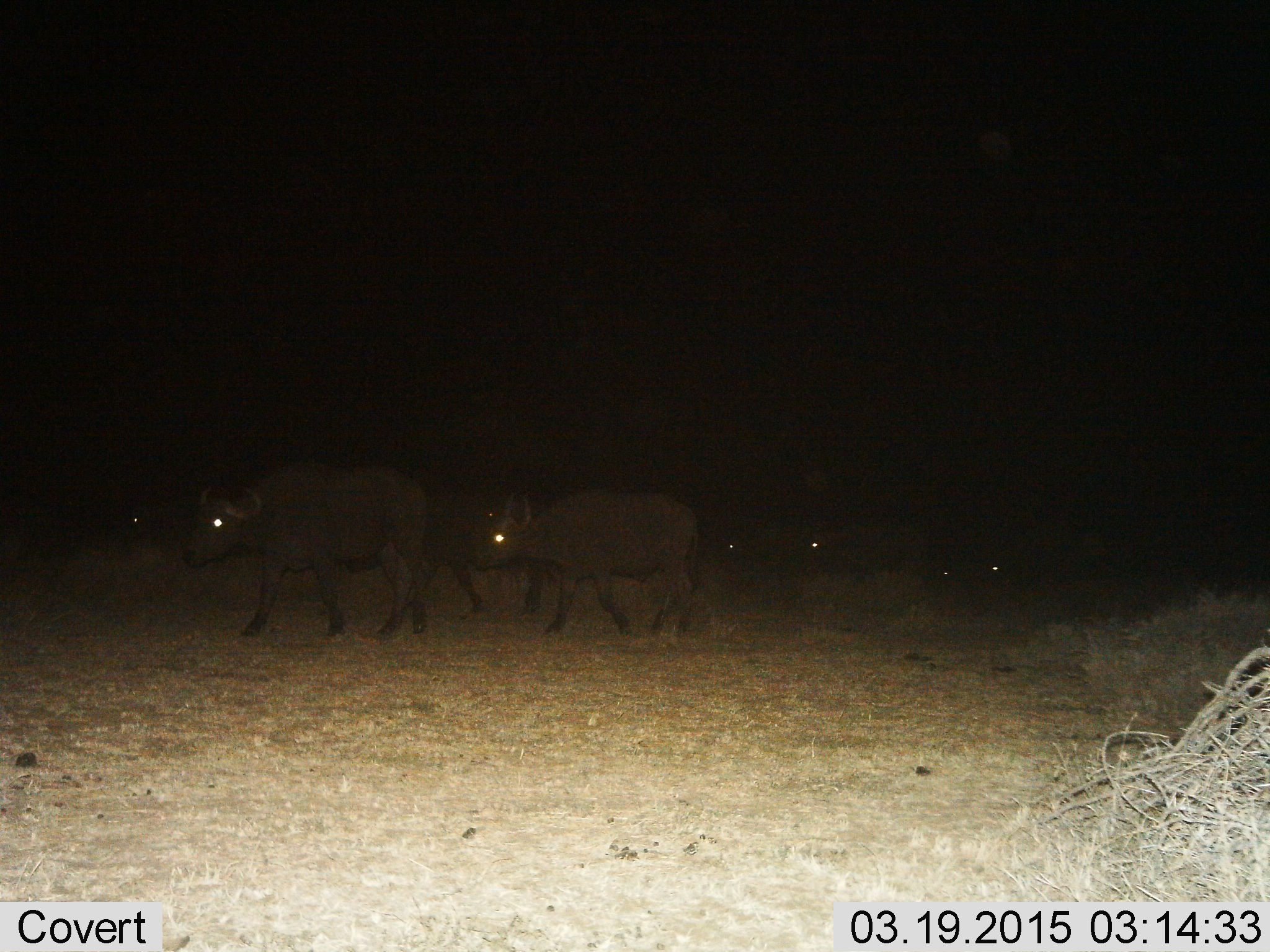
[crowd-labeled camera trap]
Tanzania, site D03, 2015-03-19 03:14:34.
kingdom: Animalia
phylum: Chordata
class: Mammalia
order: Artiodactyla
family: Bovidae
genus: Syncerus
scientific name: Syncerus caffer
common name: cape buffalo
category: buffalo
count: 6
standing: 0%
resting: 0%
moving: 100%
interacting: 0%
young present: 0%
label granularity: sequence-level